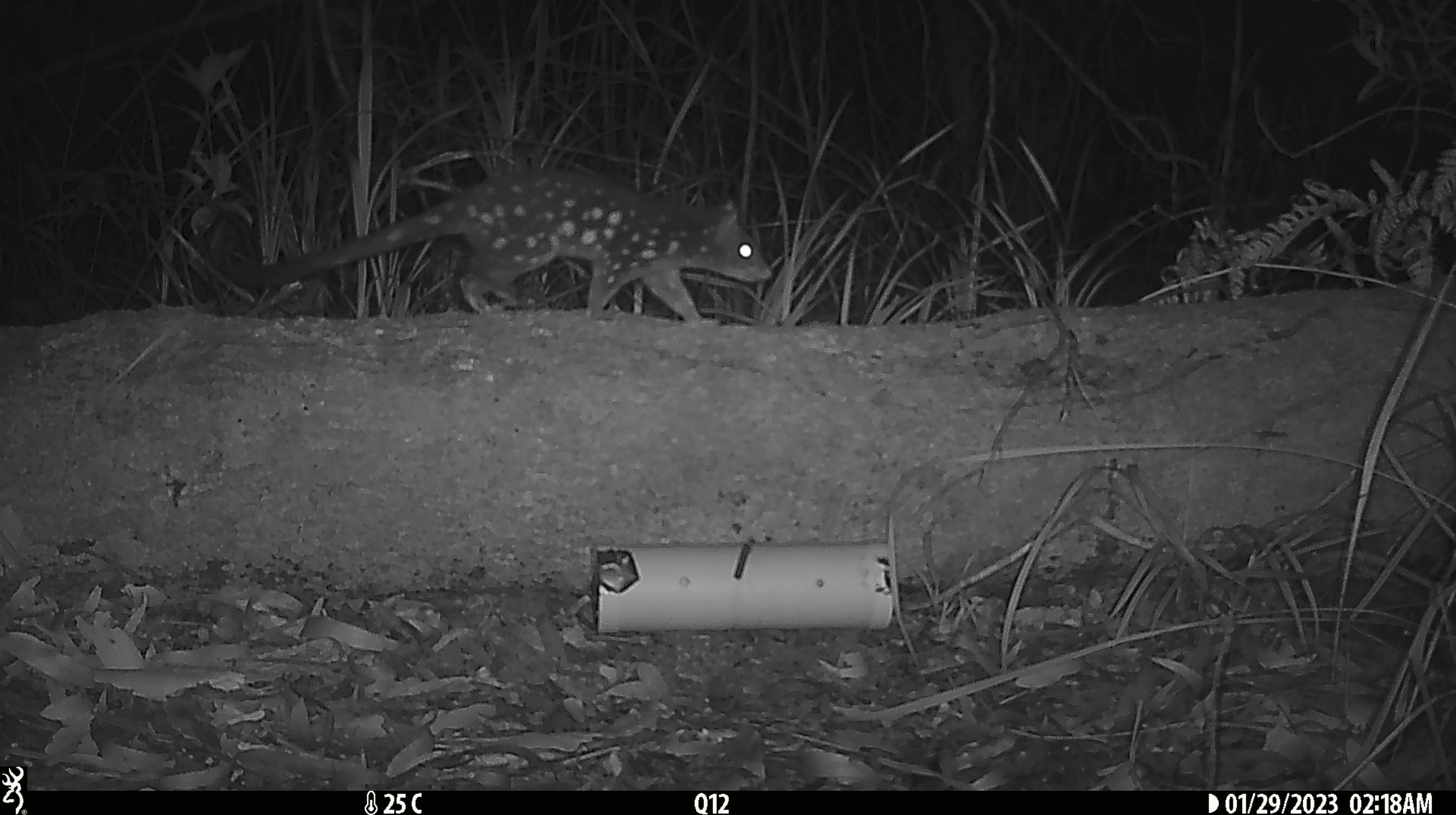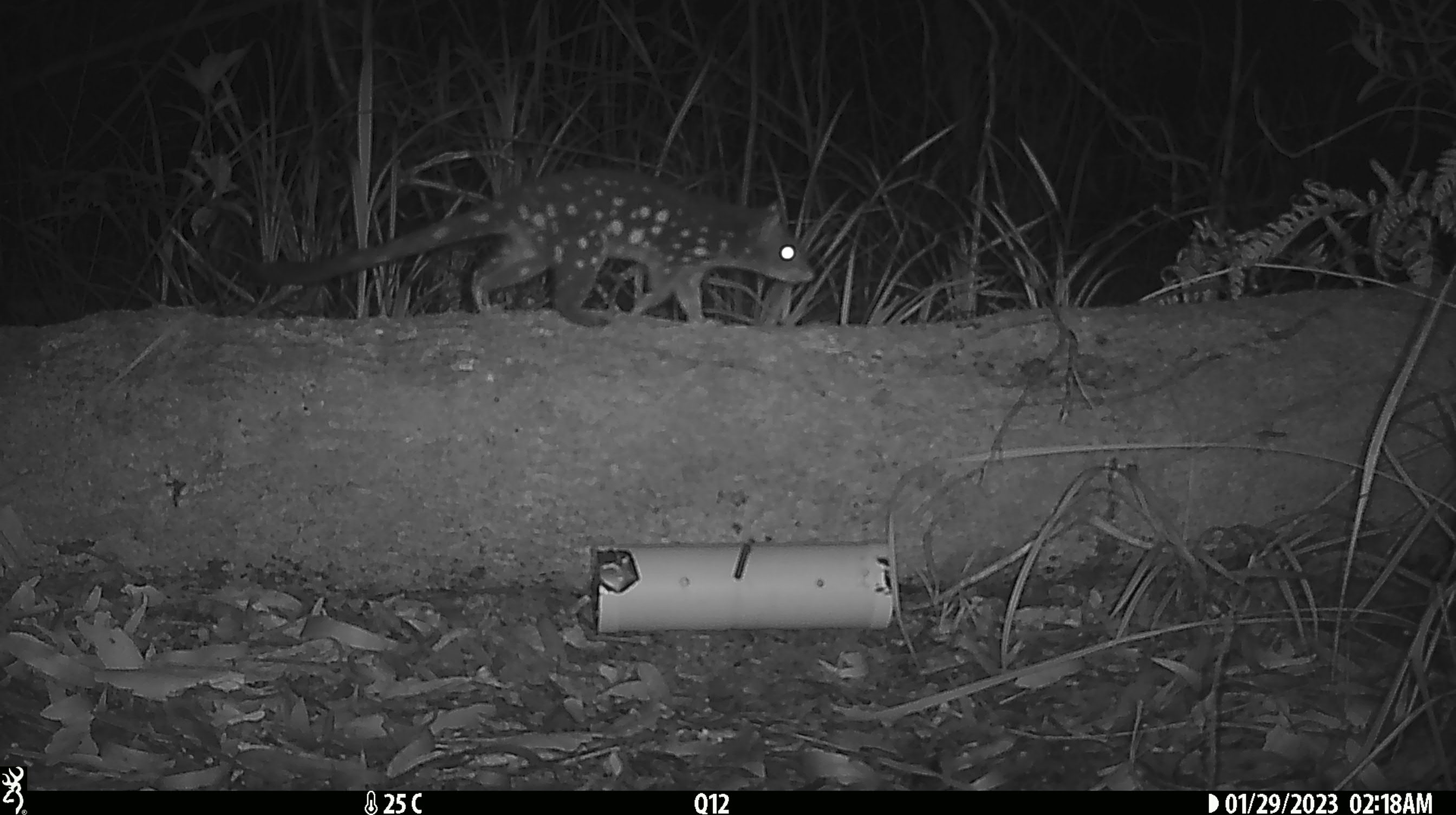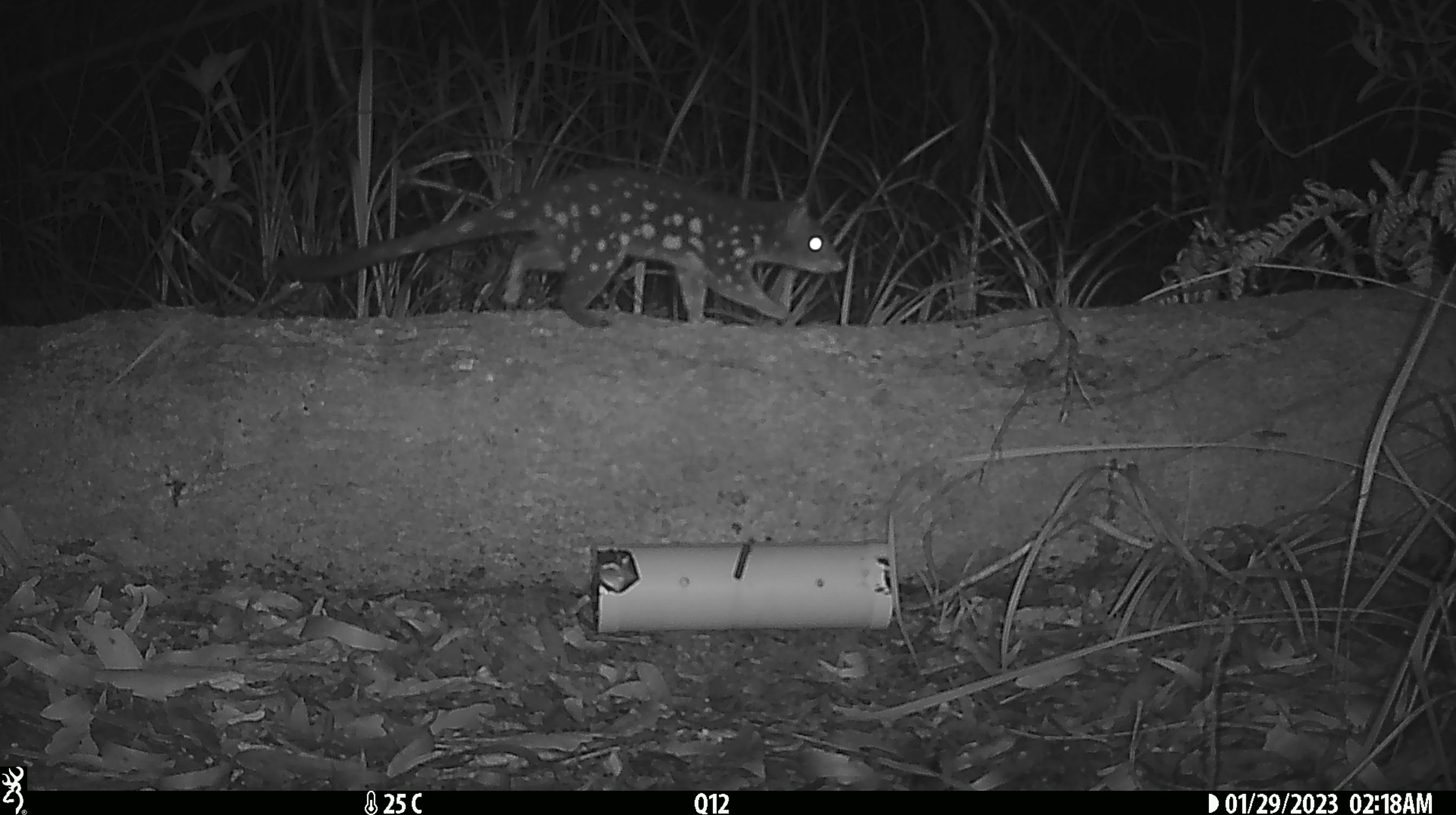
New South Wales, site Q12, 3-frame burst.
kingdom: Animalia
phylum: Chordata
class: Mammalia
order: Dasyuromorphia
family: Dasyuridae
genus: Dasyurus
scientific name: Dasyurus maculatus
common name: spotted-tailed quoll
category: quoll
Quoll (spotted-tailed quoll) (Dasyurus maculatus).